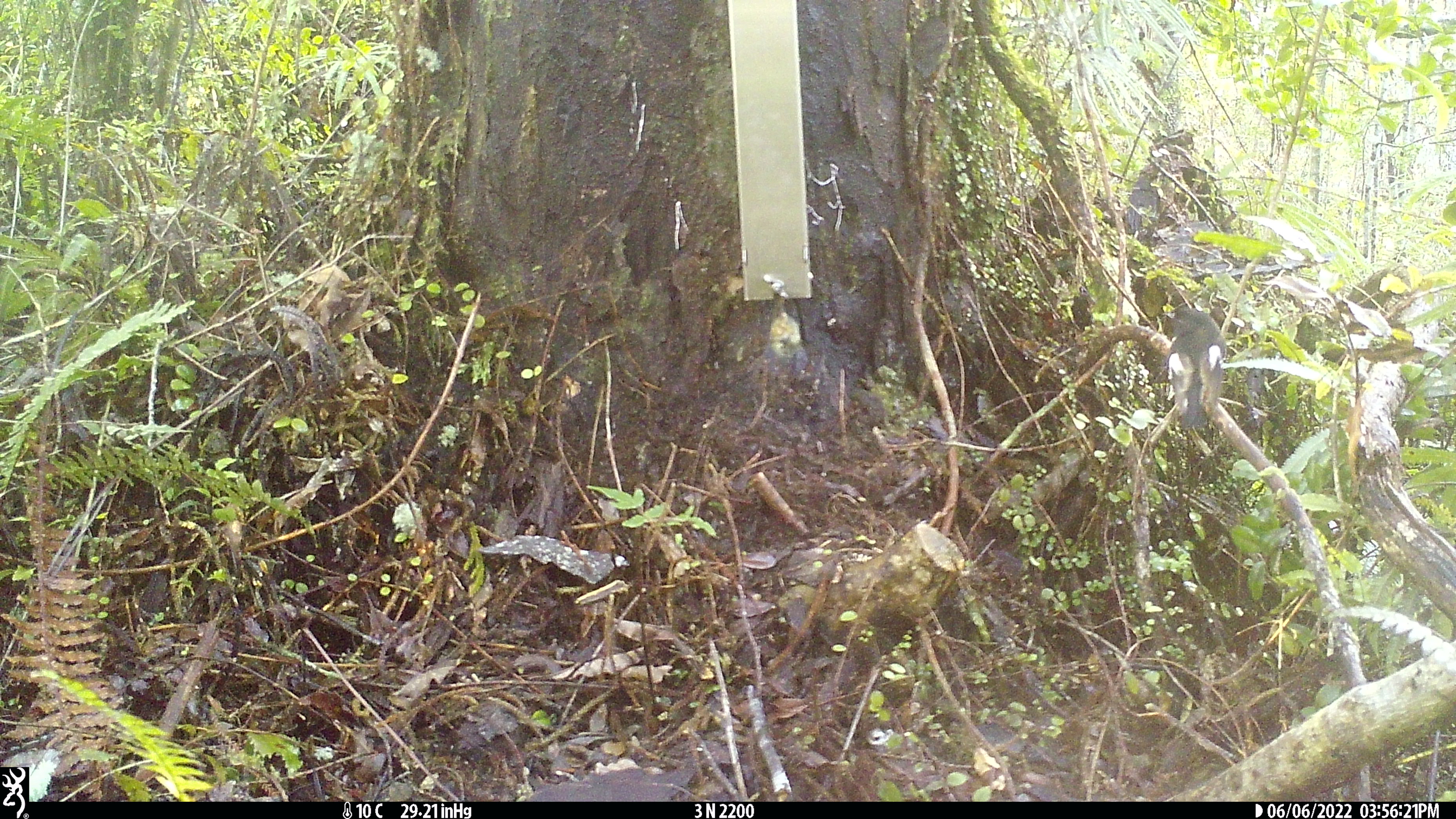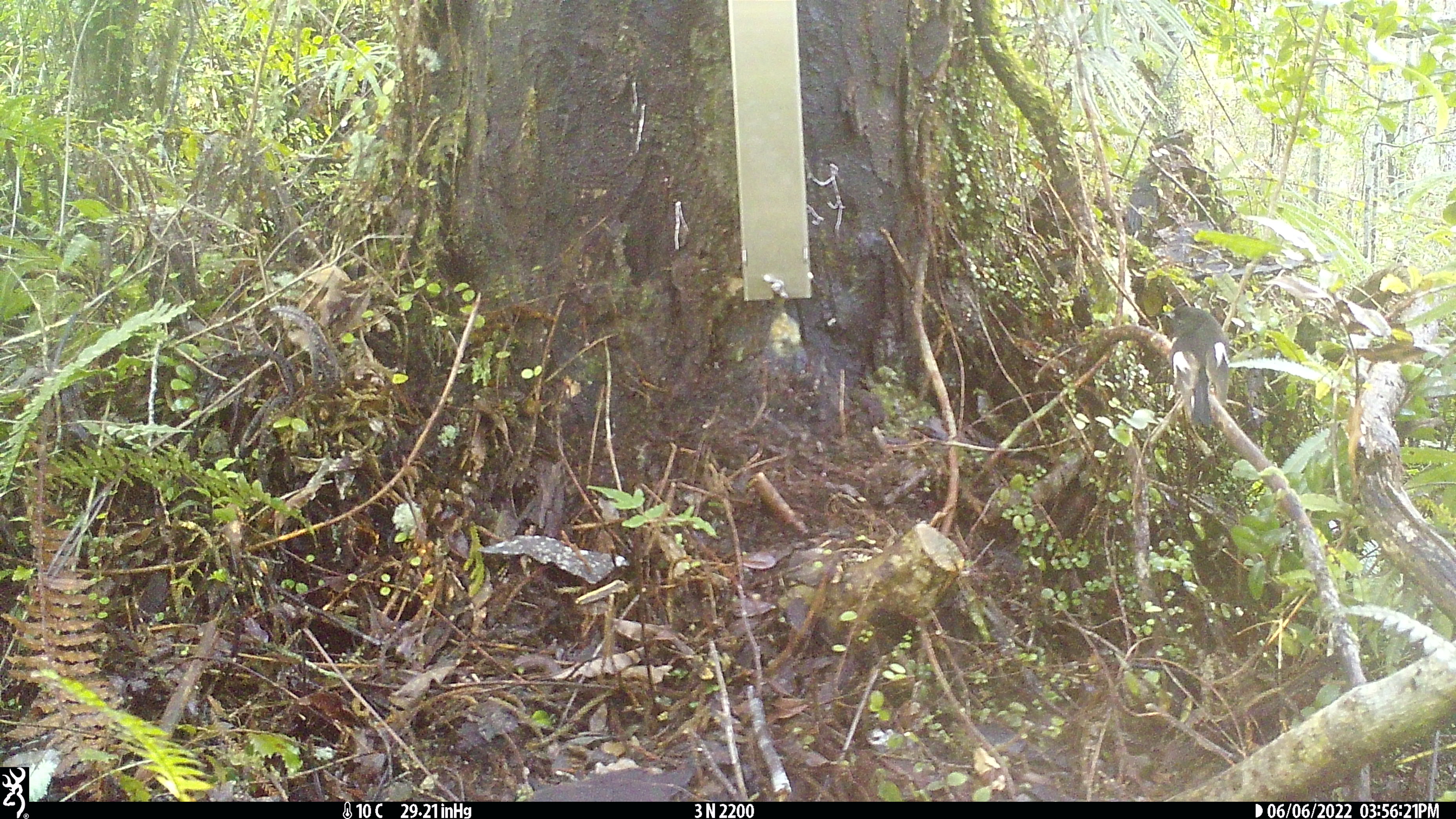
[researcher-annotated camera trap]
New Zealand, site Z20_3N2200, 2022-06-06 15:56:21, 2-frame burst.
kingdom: Animalia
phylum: Chordata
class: Aves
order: Passeriformes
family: Petroicidae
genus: Petroica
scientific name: Petroica macrocephala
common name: tomtit